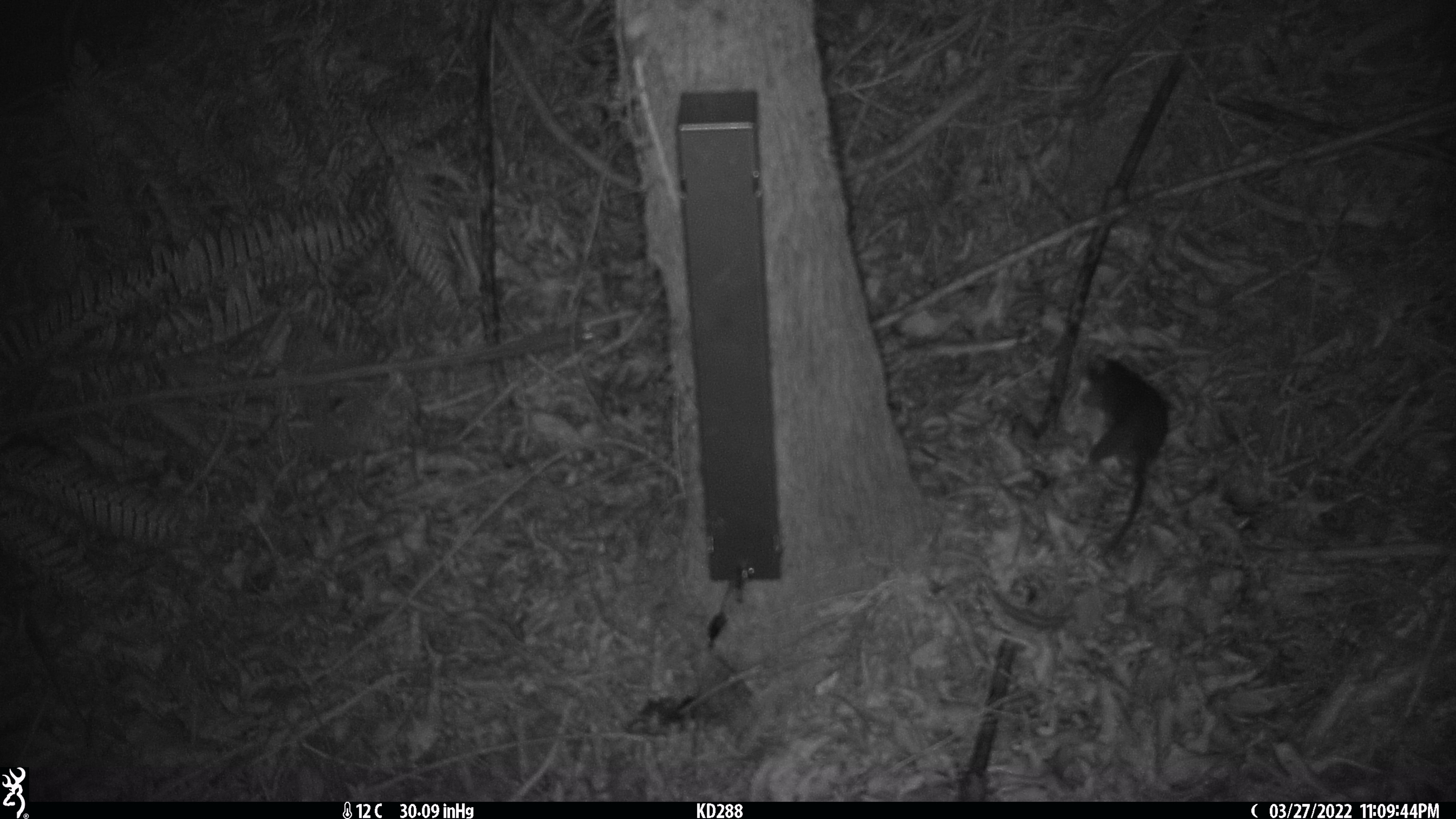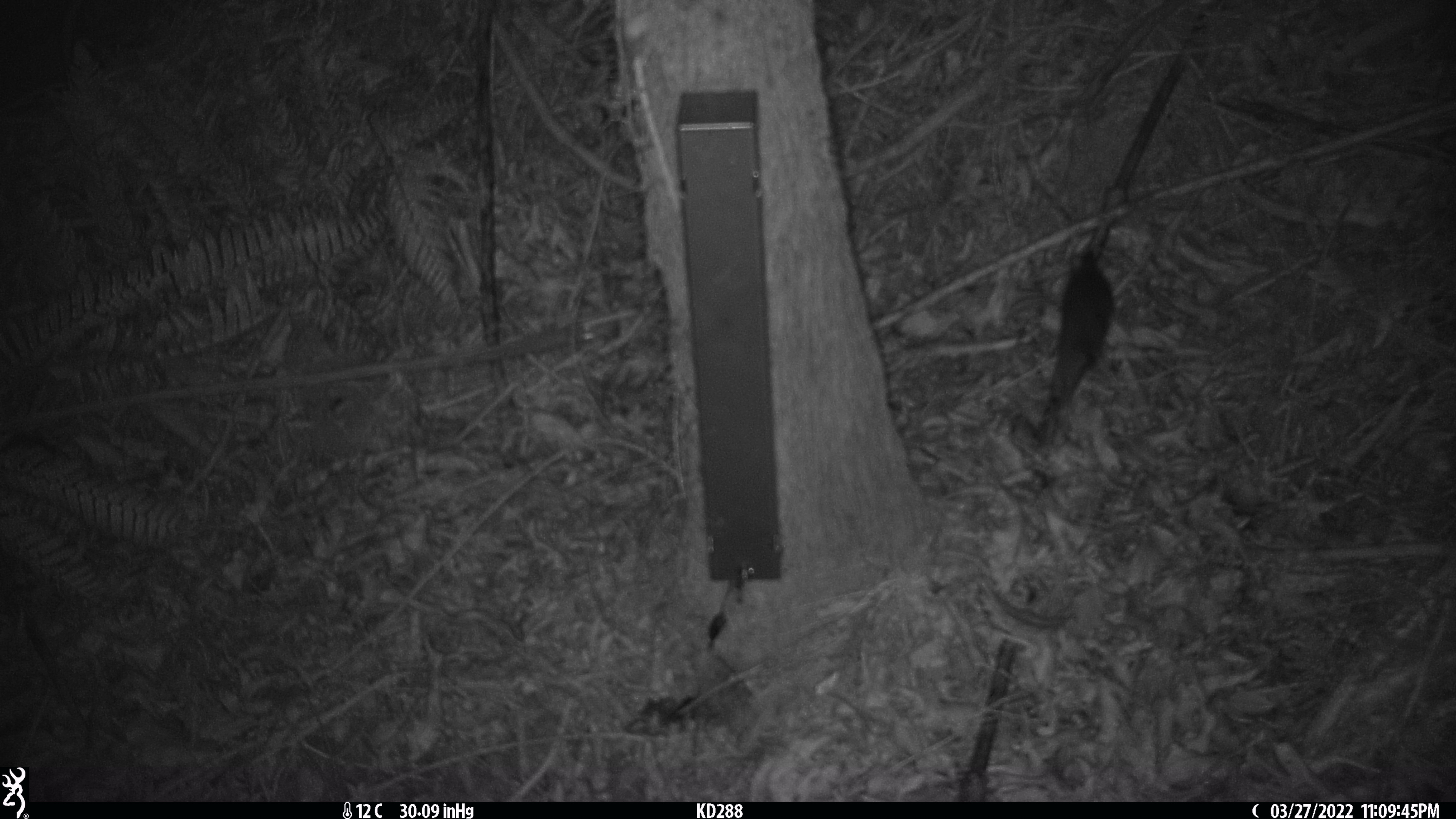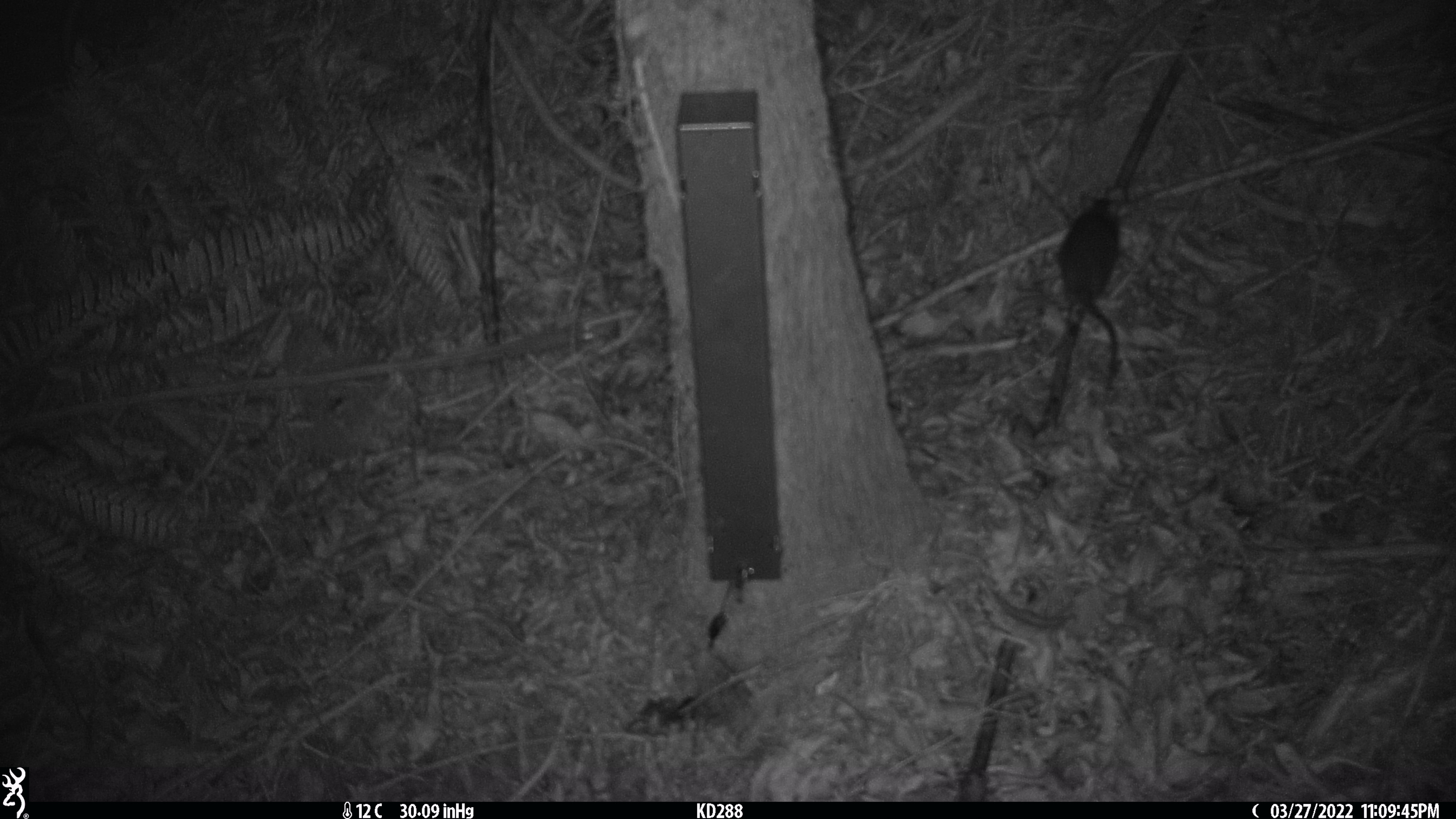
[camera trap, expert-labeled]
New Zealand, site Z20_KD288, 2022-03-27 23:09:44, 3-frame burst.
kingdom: Animalia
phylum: Chordata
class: Mammalia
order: Rodentia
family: Muridae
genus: Rattus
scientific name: Rattus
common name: rat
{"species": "rat (Rattus)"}